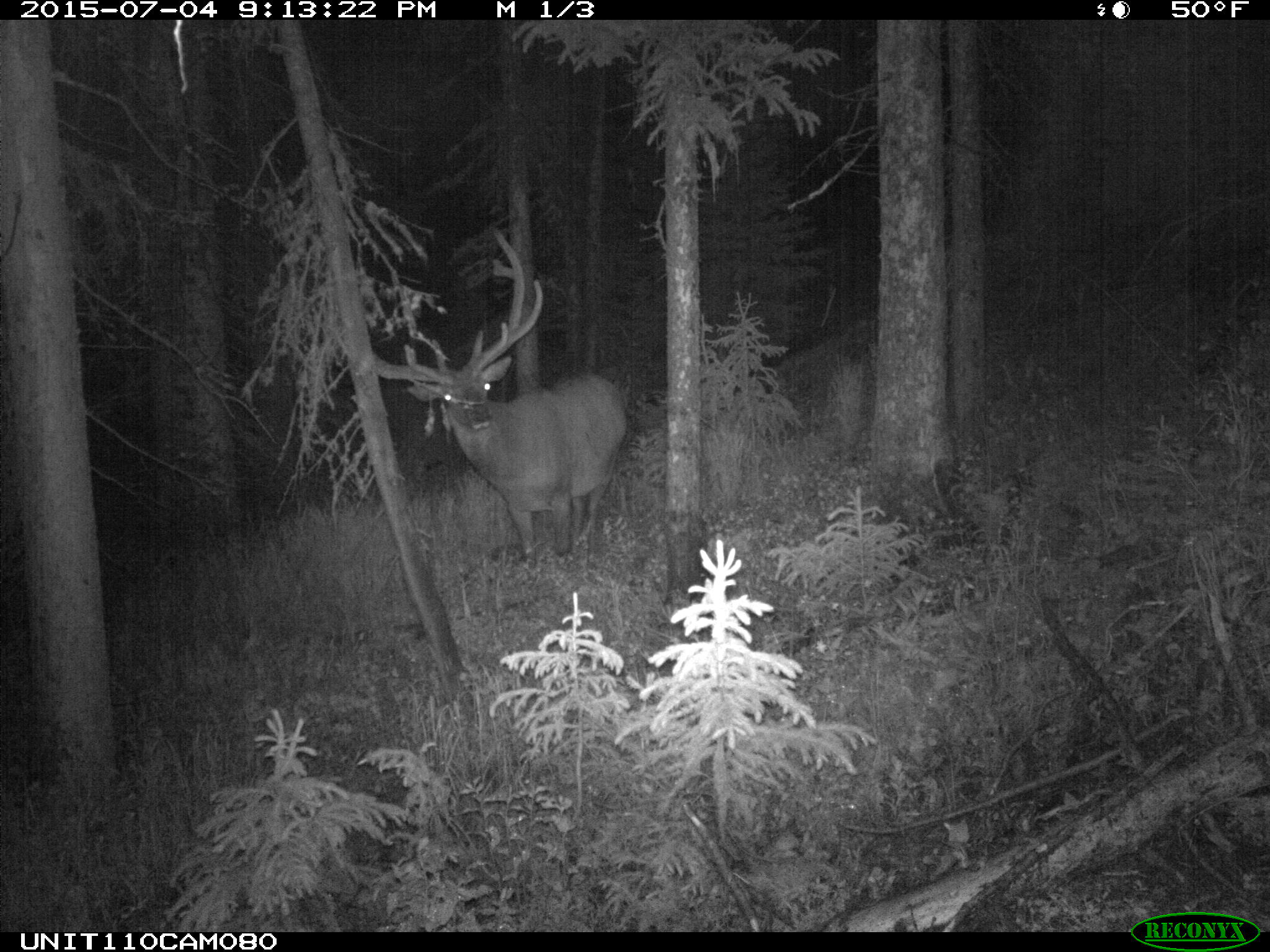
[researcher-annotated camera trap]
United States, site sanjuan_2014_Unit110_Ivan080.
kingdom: Animalia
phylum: Chordata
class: Mammalia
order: Artiodactyla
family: Cervidae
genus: Cervus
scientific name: Cervus elaphus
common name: red deer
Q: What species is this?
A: Cervus elaphus (red deer).